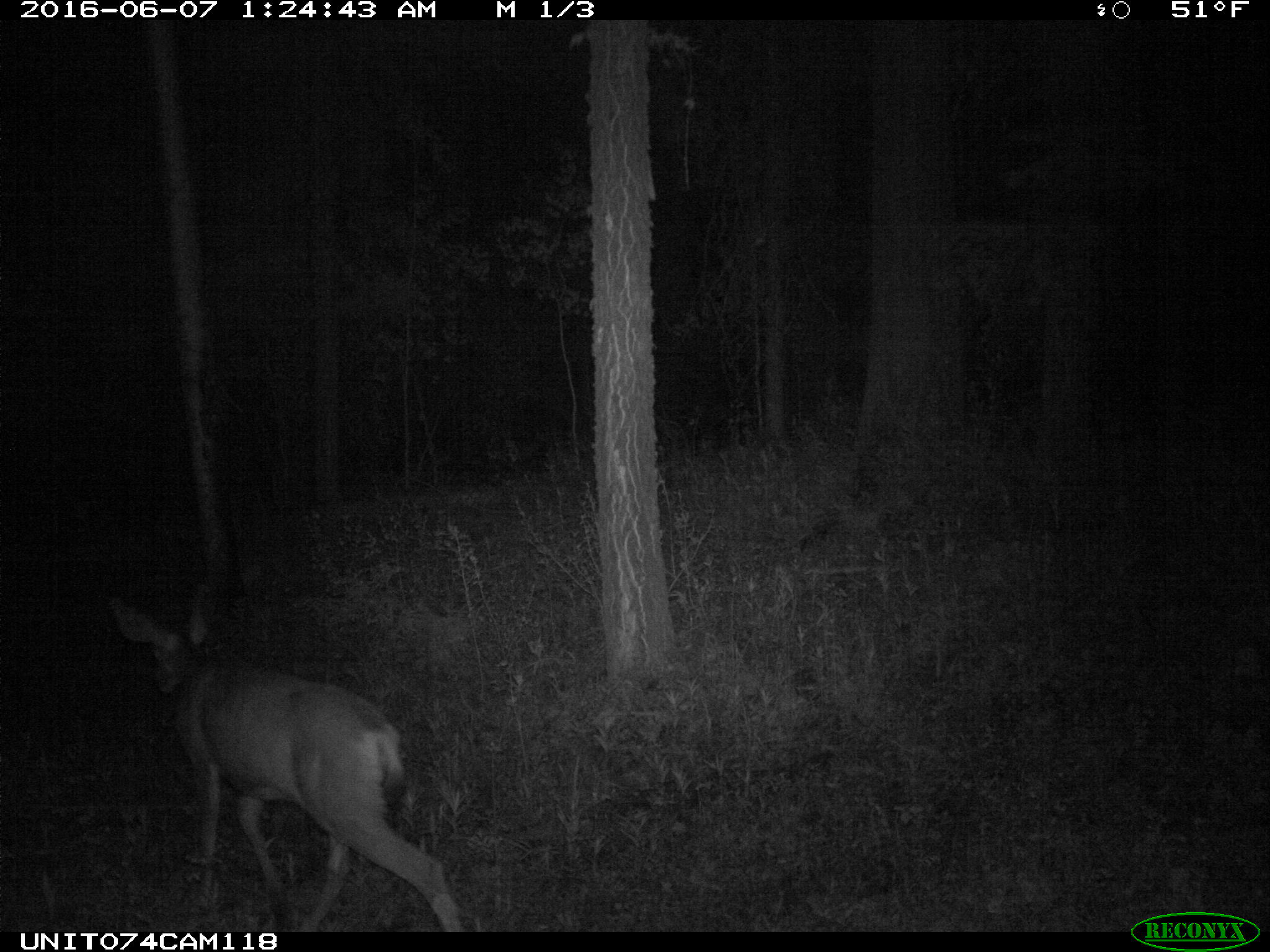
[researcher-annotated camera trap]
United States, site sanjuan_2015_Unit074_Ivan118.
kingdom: Animalia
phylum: Chordata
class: Mammalia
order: Artiodactyla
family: Cervidae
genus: Odocoileus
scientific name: Odocoileus hemionus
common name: mule deer